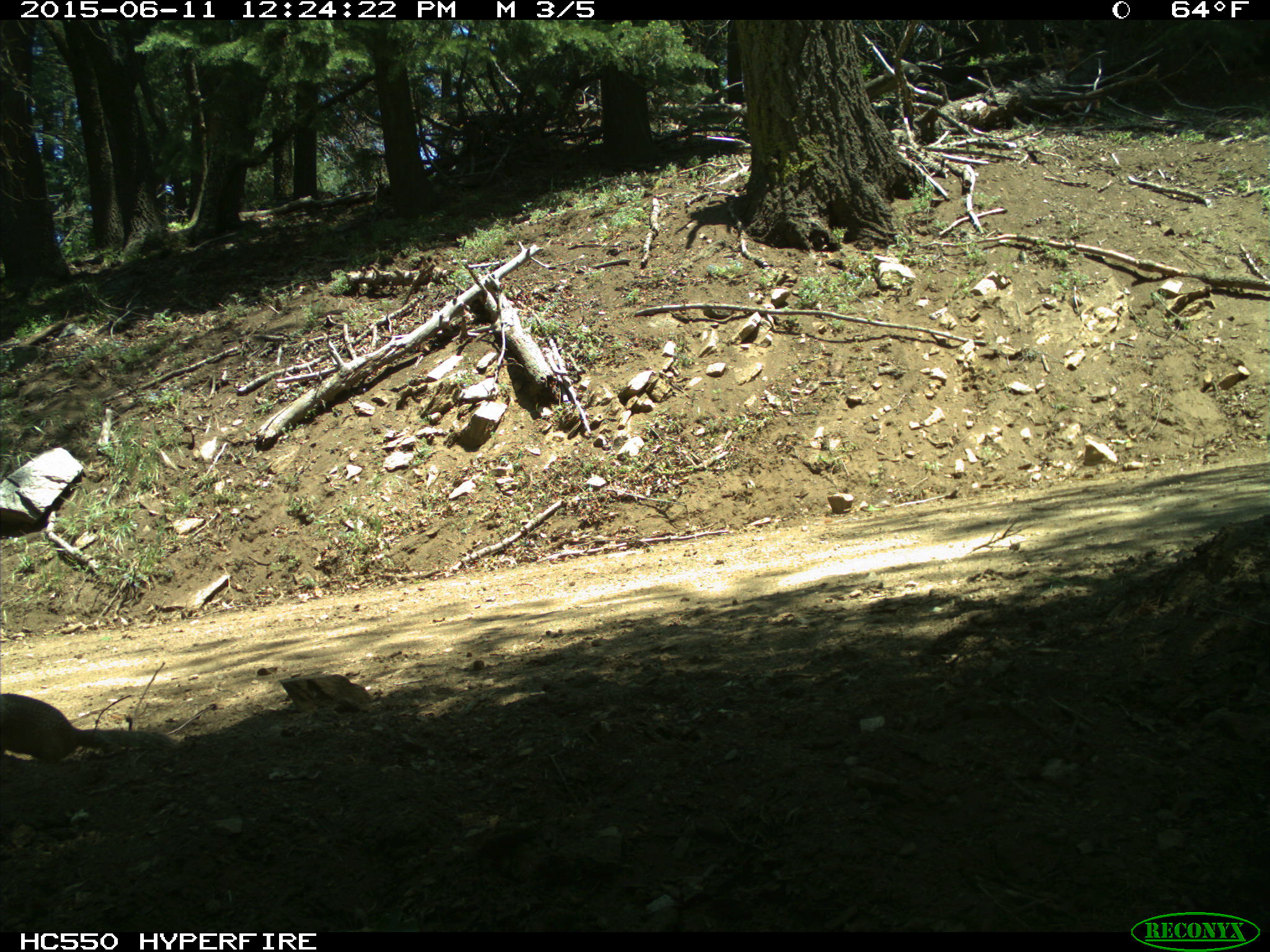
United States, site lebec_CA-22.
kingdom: Animalia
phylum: Chordata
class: Mammalia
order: Rodentia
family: Sciuridae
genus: Otospermophilus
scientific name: Otospermophilus beecheyi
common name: california ground squirrel